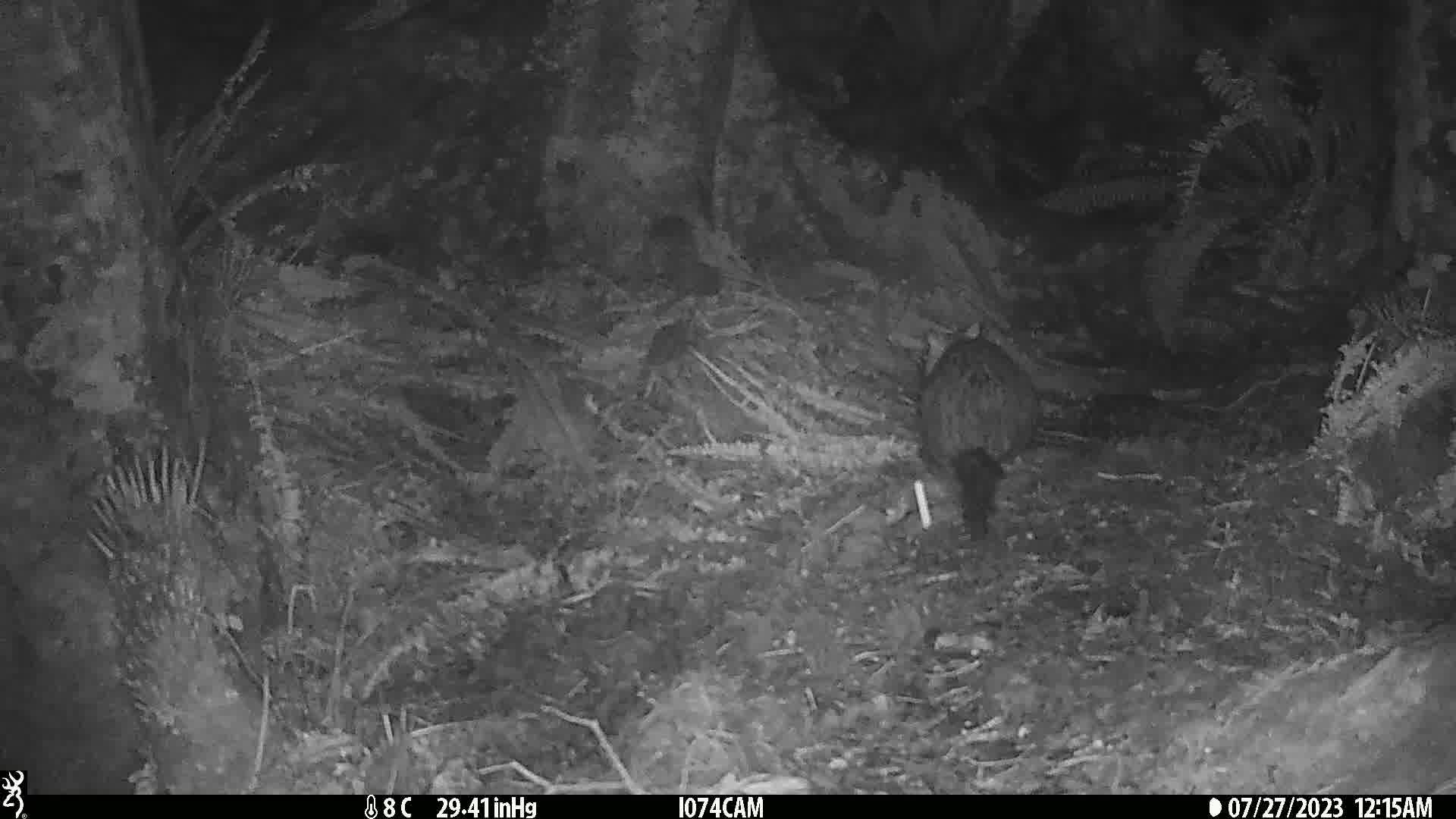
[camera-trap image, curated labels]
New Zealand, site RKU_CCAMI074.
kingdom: Animalia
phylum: Chordata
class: Mammalia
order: Diprotodontia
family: Phalangeridae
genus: Trichosurus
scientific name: Trichosurus vulpecula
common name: common brushtail possum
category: possum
Possum (common brushtail possum) (Trichosurus vulpecula).